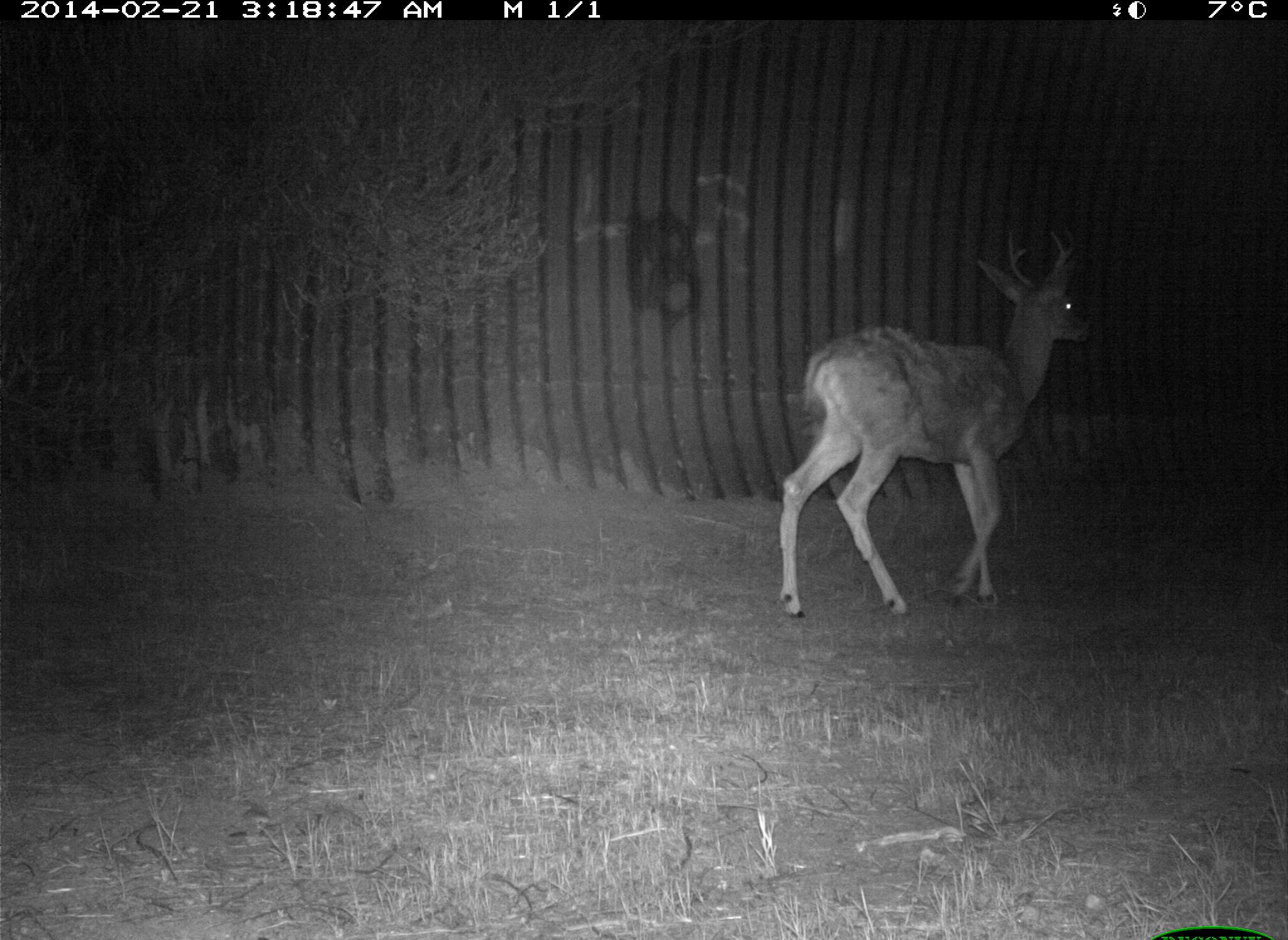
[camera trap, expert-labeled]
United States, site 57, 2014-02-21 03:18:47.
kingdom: Animalia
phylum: Chordata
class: Mammalia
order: Artiodactyla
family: Cervidae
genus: Odocoileus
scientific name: Odocoileus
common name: deer